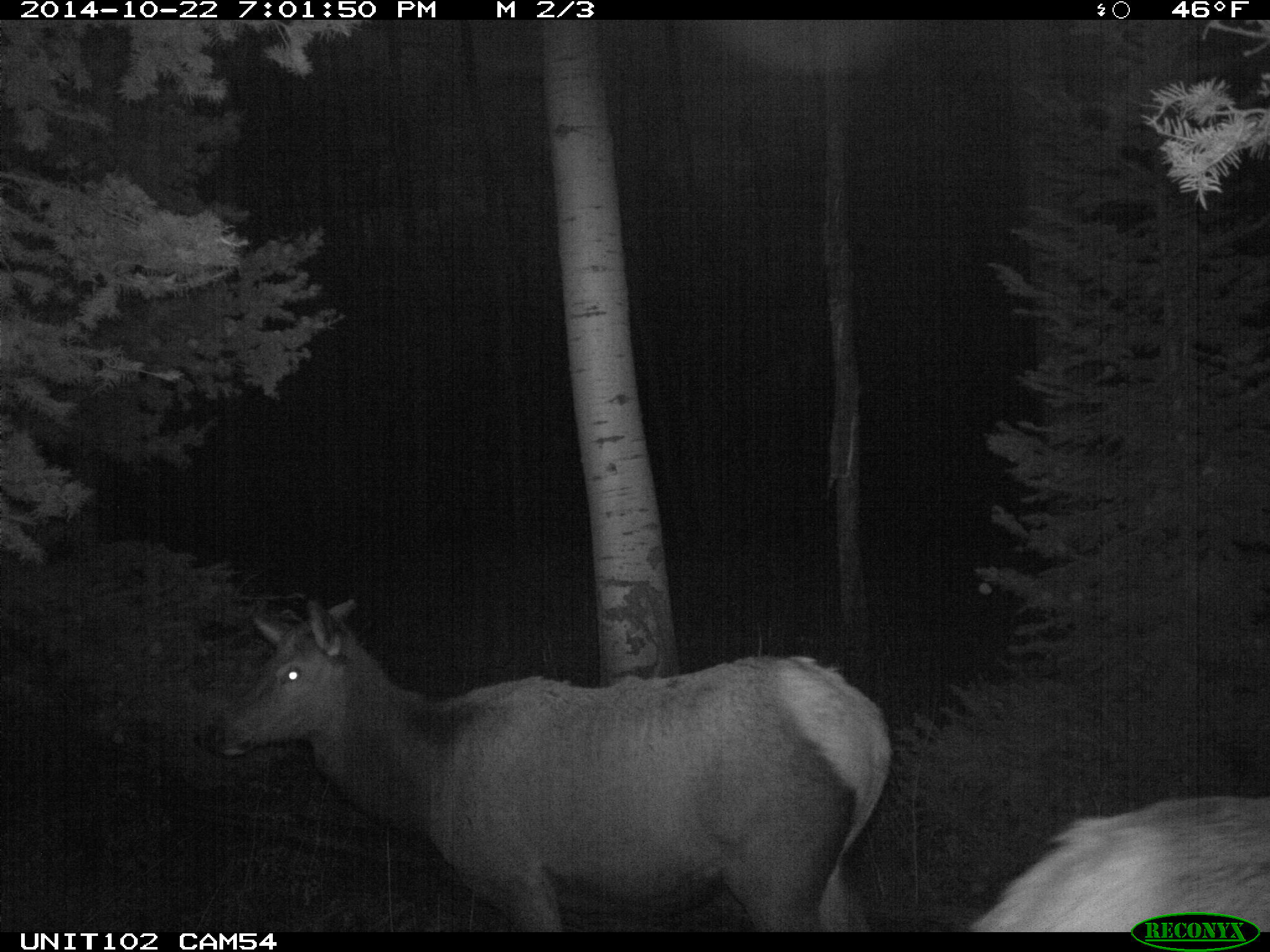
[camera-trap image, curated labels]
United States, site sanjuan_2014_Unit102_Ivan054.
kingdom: Animalia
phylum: Chordata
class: Mammalia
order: Artiodactyla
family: Cervidae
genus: Cervus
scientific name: Cervus elaphus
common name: red deer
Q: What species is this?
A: Cervus elaphus (red deer).